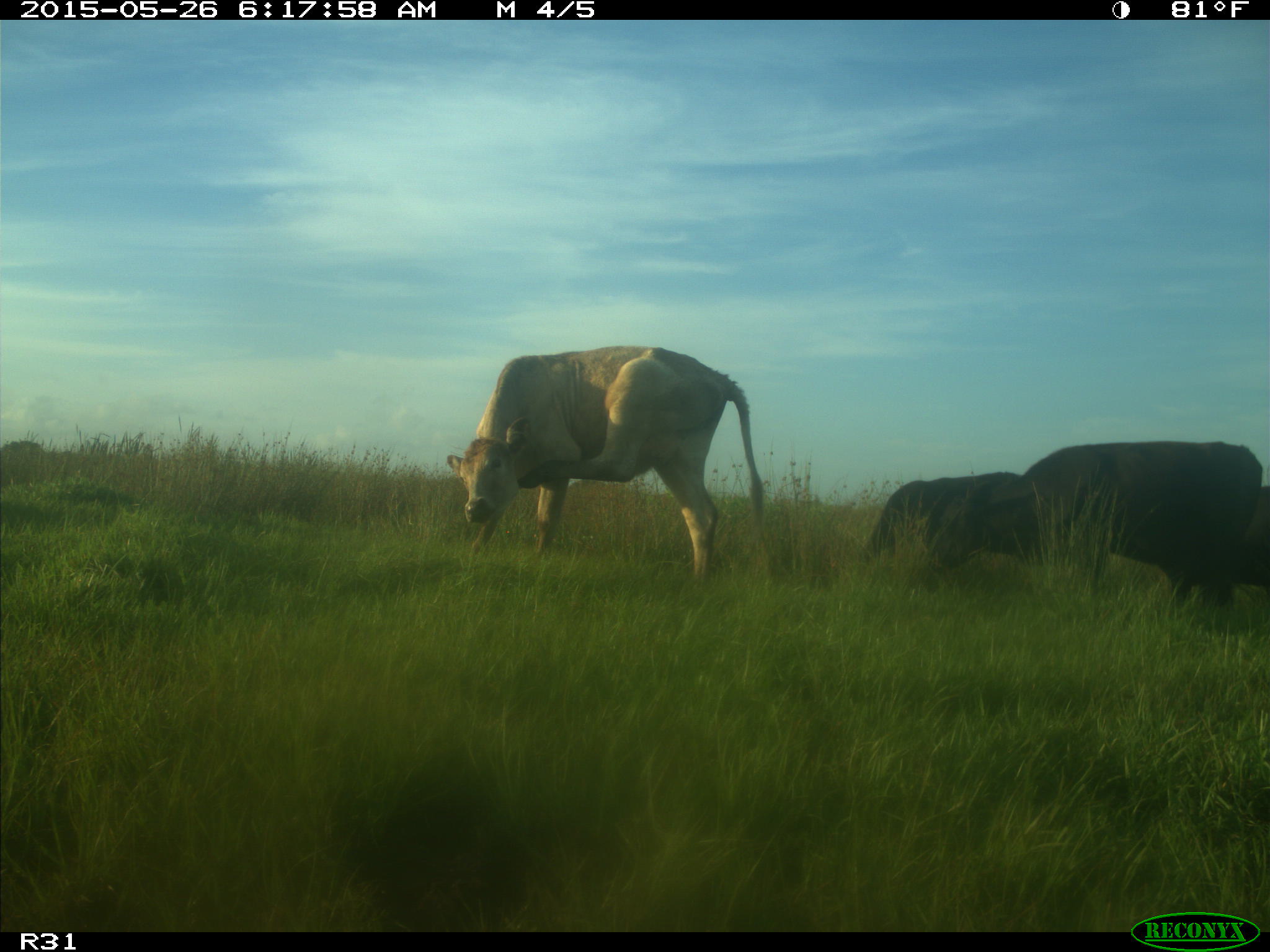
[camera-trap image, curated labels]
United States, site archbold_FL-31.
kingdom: Animalia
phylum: Chordata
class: Mammalia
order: Artiodactyla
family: Bovidae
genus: Bos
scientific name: Bos taurus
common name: domestic cow